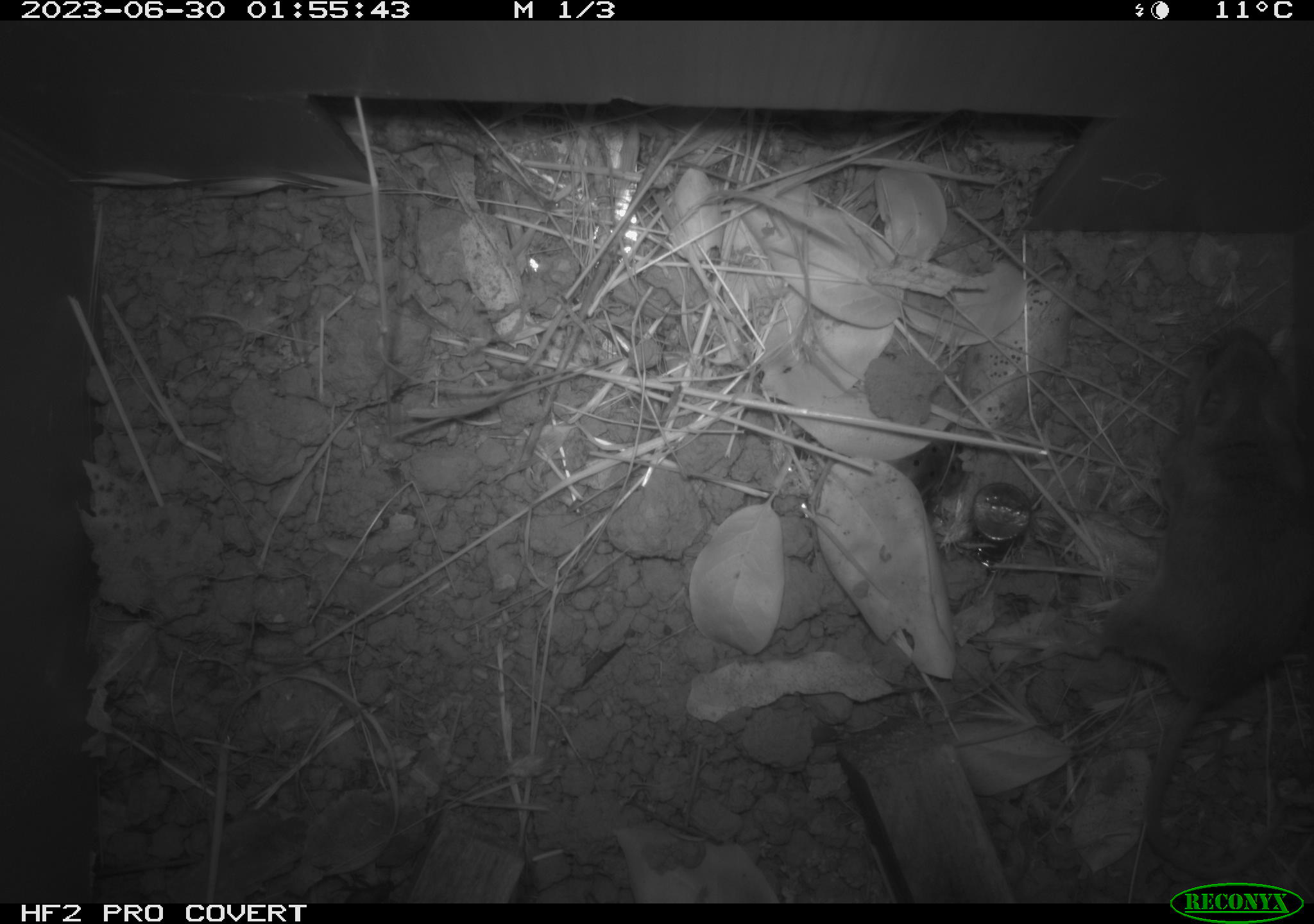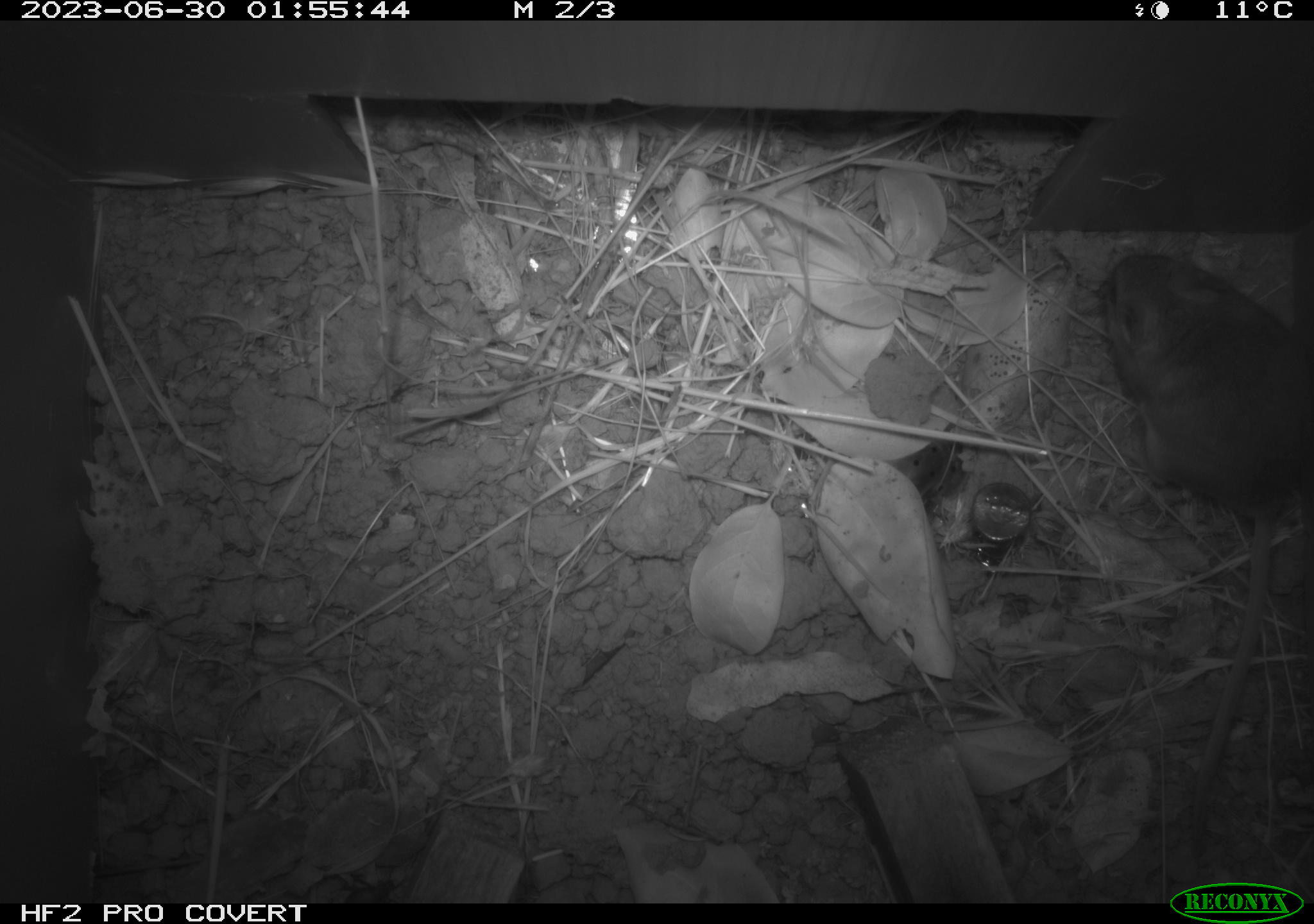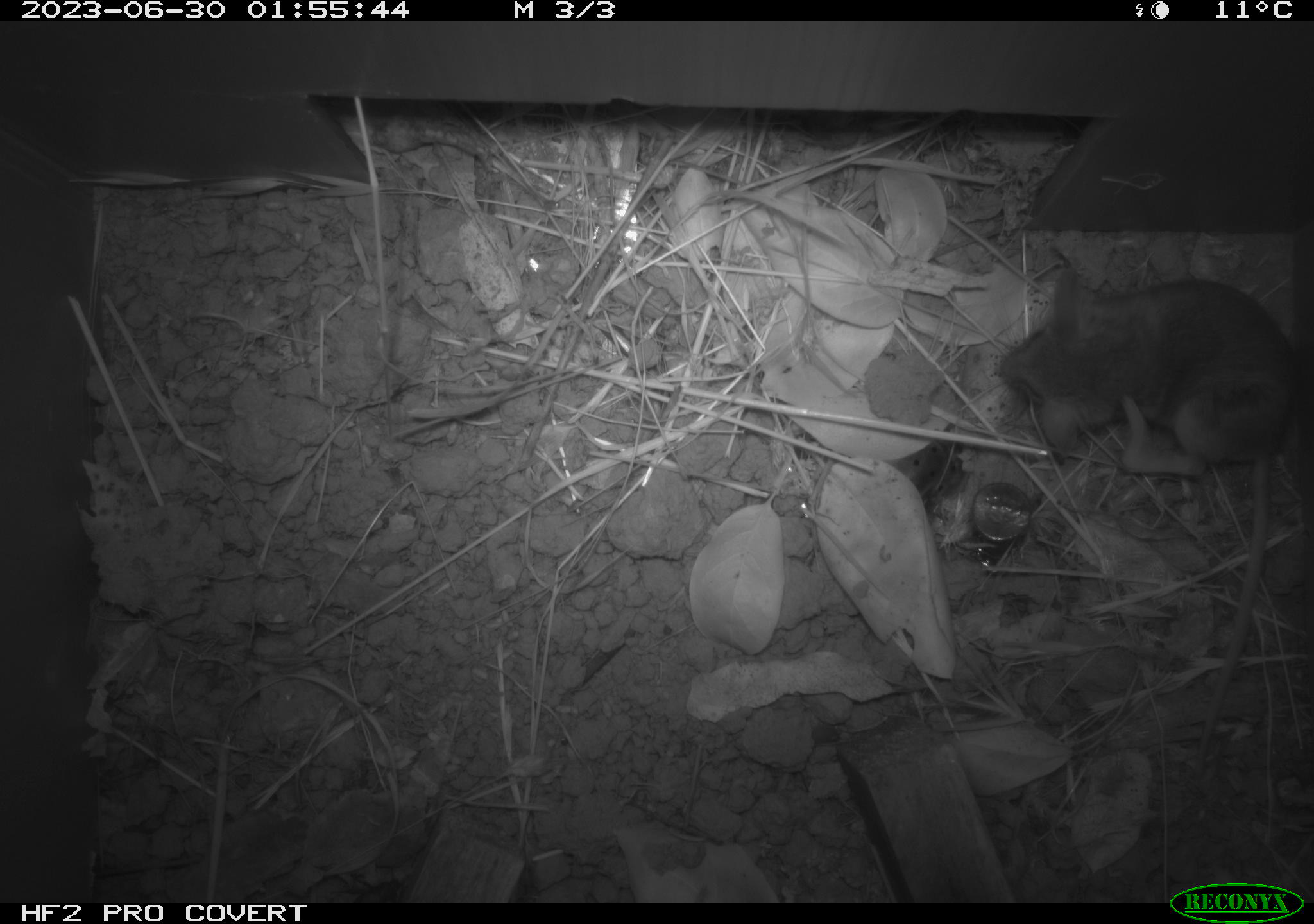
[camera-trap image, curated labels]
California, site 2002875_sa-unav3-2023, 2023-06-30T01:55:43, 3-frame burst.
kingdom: Animalia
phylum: Chordata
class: Mammalia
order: Rodentia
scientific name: Rodentia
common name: mouse species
Mouse species (Rodentia).